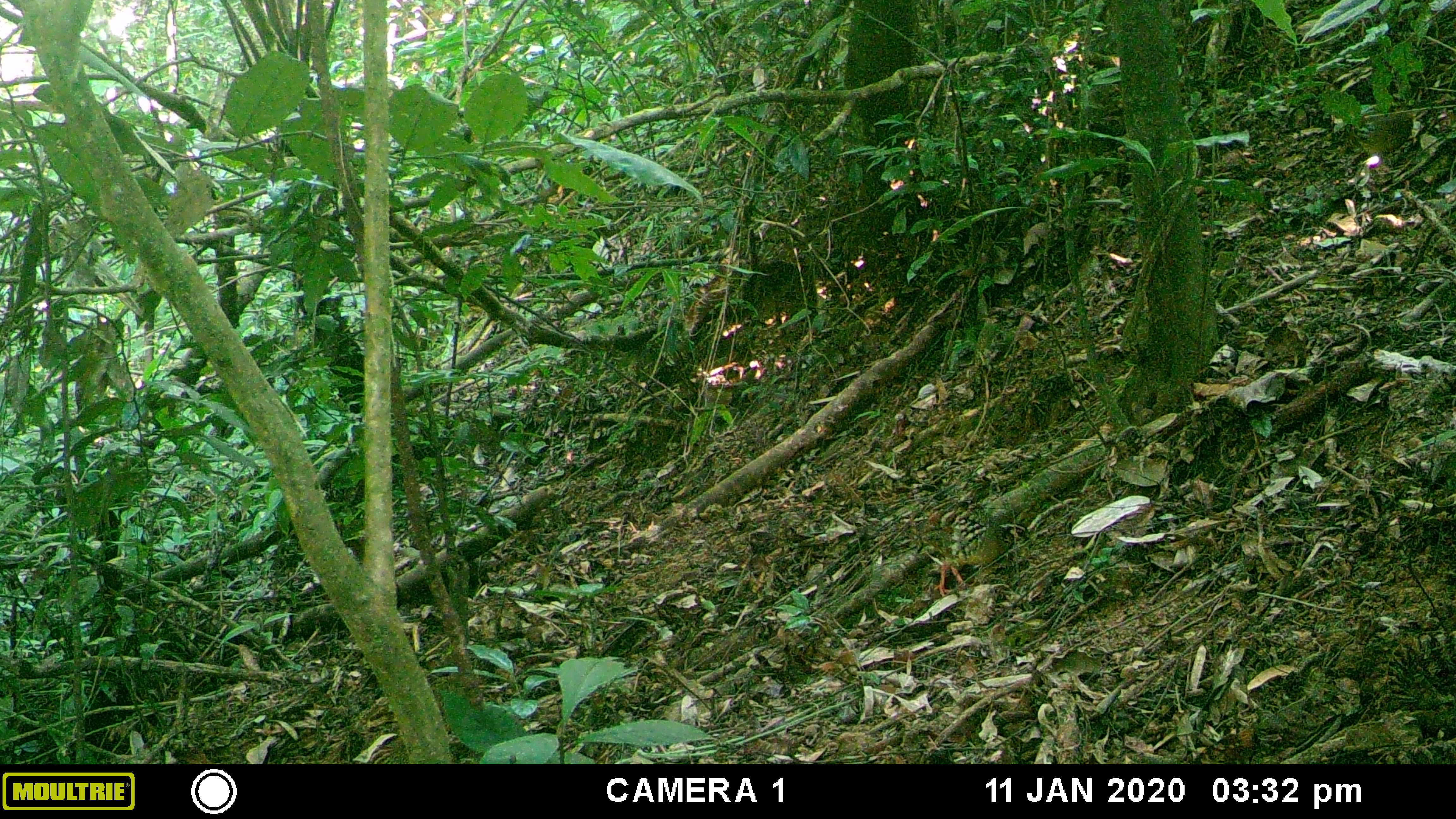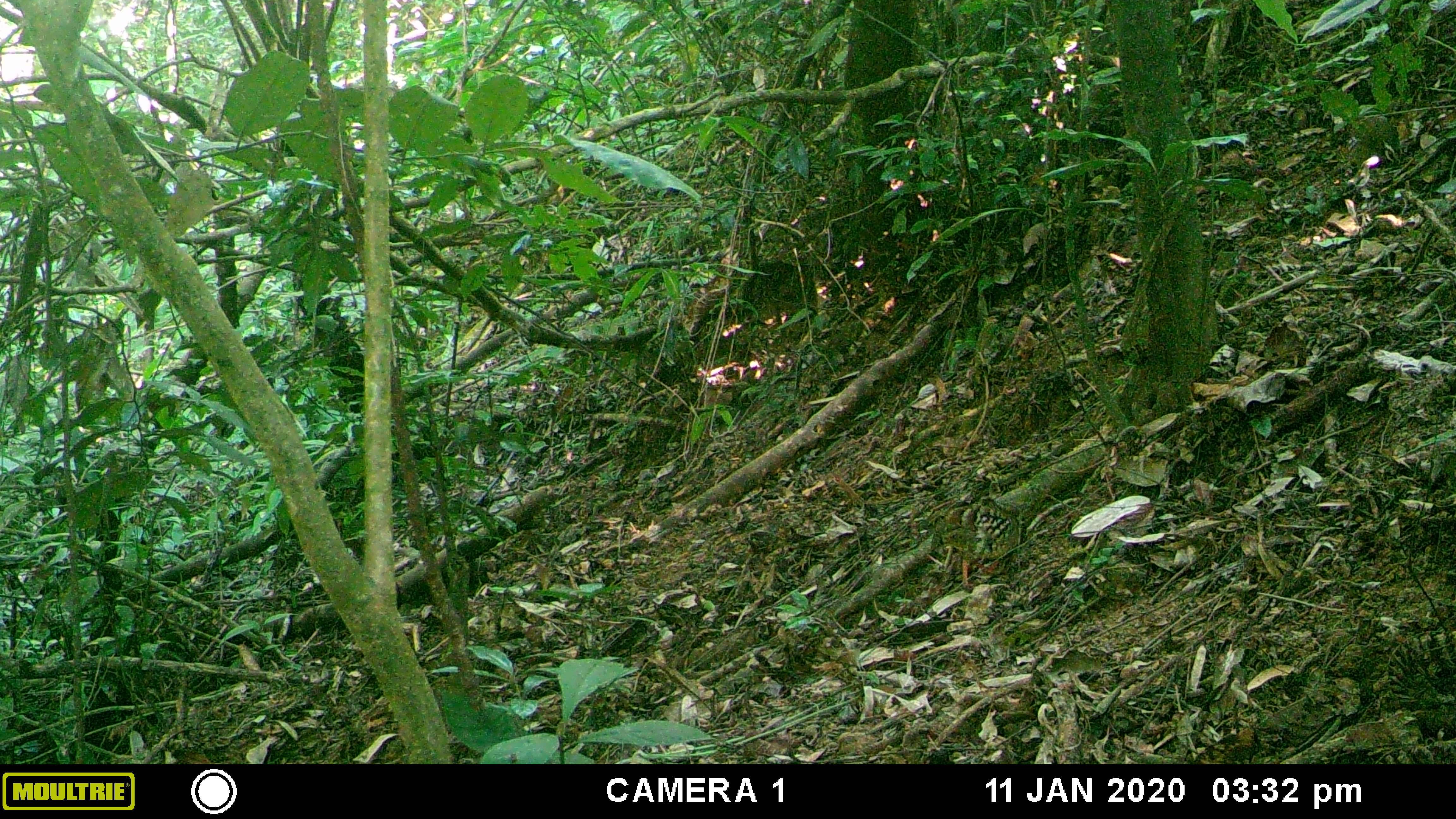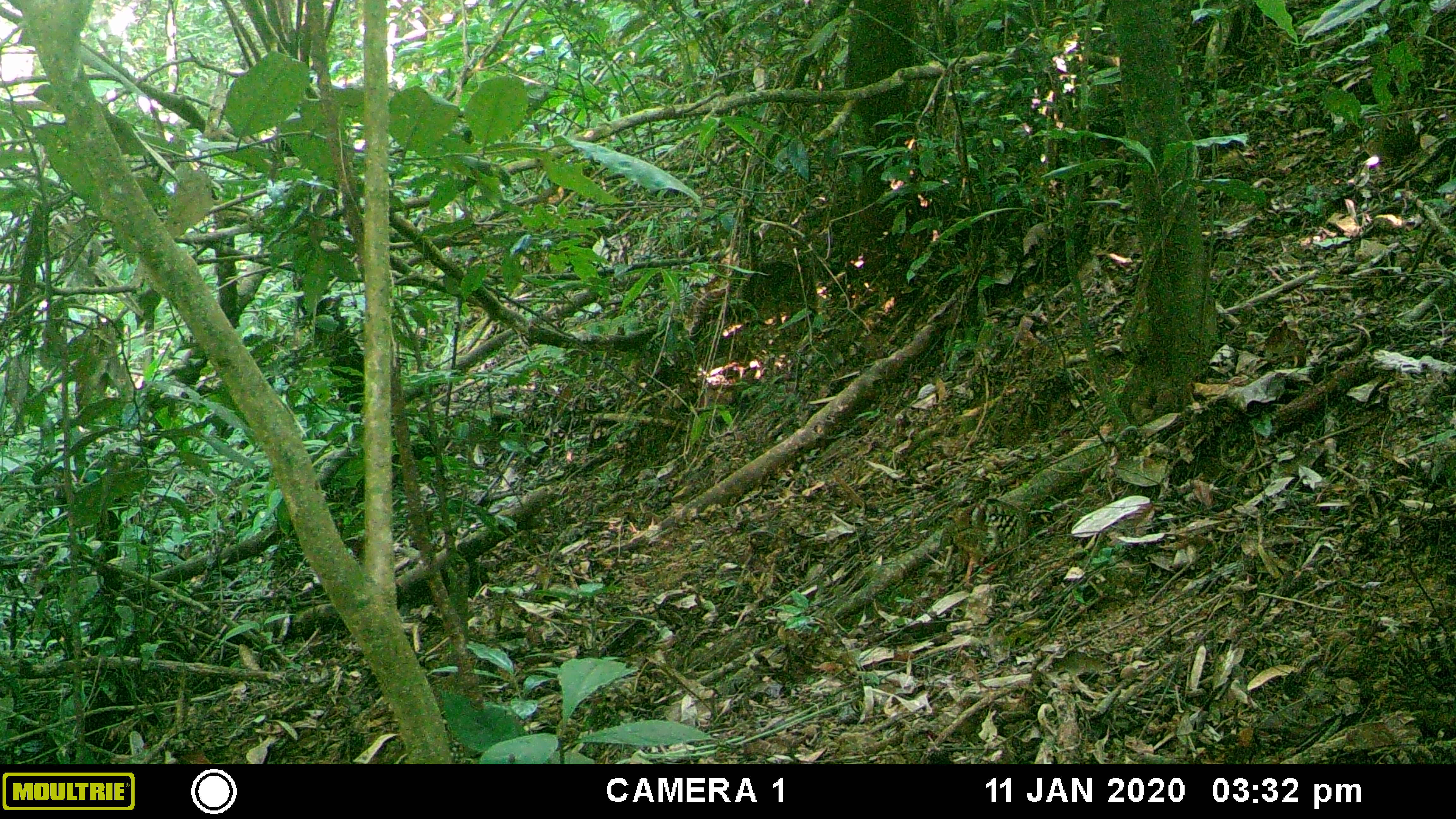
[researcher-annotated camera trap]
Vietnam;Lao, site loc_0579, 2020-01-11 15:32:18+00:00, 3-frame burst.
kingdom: Animalia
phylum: Chordata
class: Aves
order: Galliformes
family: Phasianidae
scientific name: Phasianidae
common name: partridge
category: unidentified partridge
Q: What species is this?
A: Unidentified partridge (partridge) (Phasianidae).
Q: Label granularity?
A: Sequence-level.